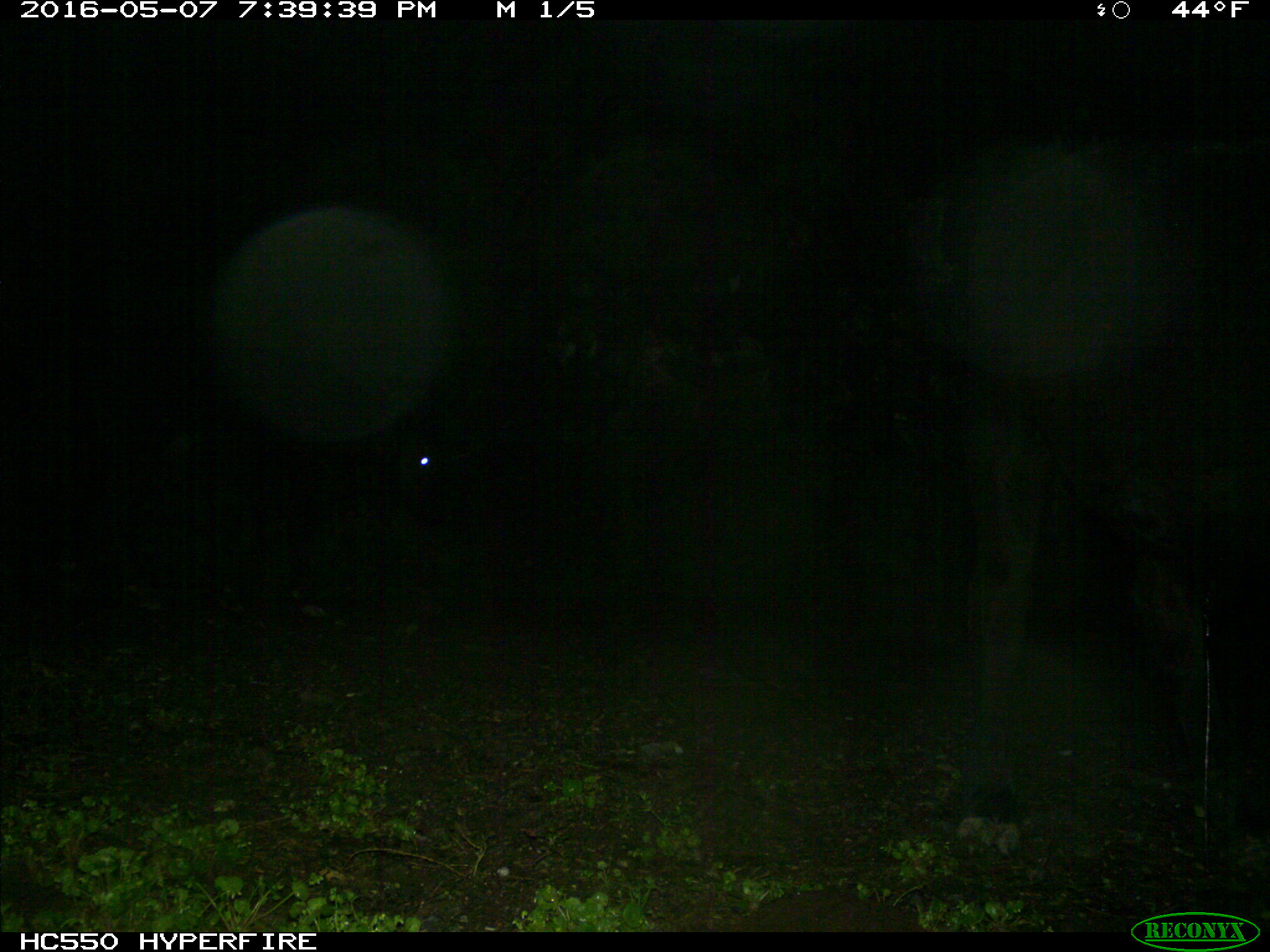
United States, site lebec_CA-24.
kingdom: Animalia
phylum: Chordata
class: Mammalia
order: Artiodactyla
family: Bovidae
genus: Bos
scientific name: Bos taurus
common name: domestic cow